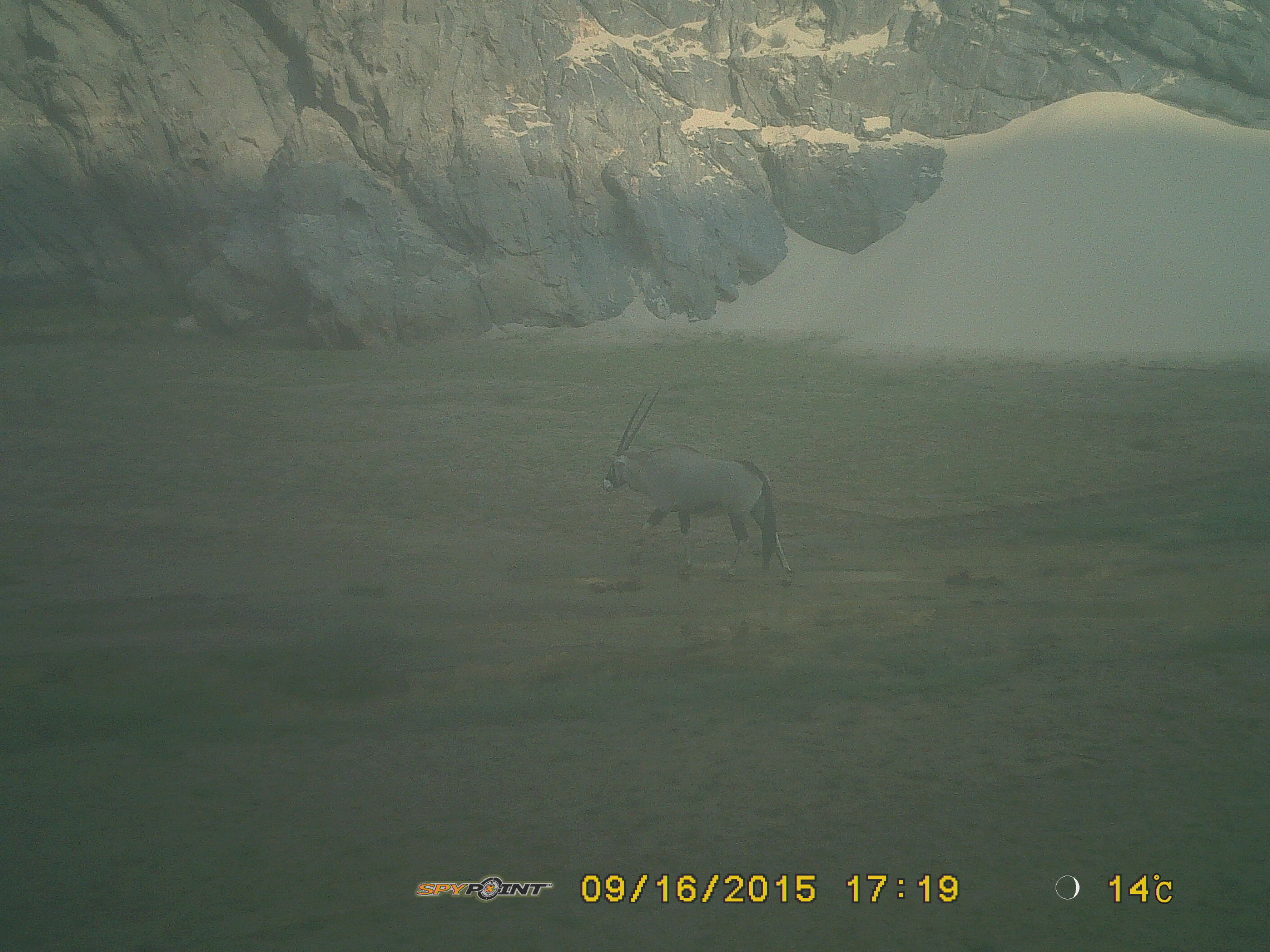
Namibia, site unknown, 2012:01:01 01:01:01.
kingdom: Animalia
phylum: Chordata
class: Mammalia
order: Artiodactyla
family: Bovidae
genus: Oryx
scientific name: Oryx gazella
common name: gemsbok